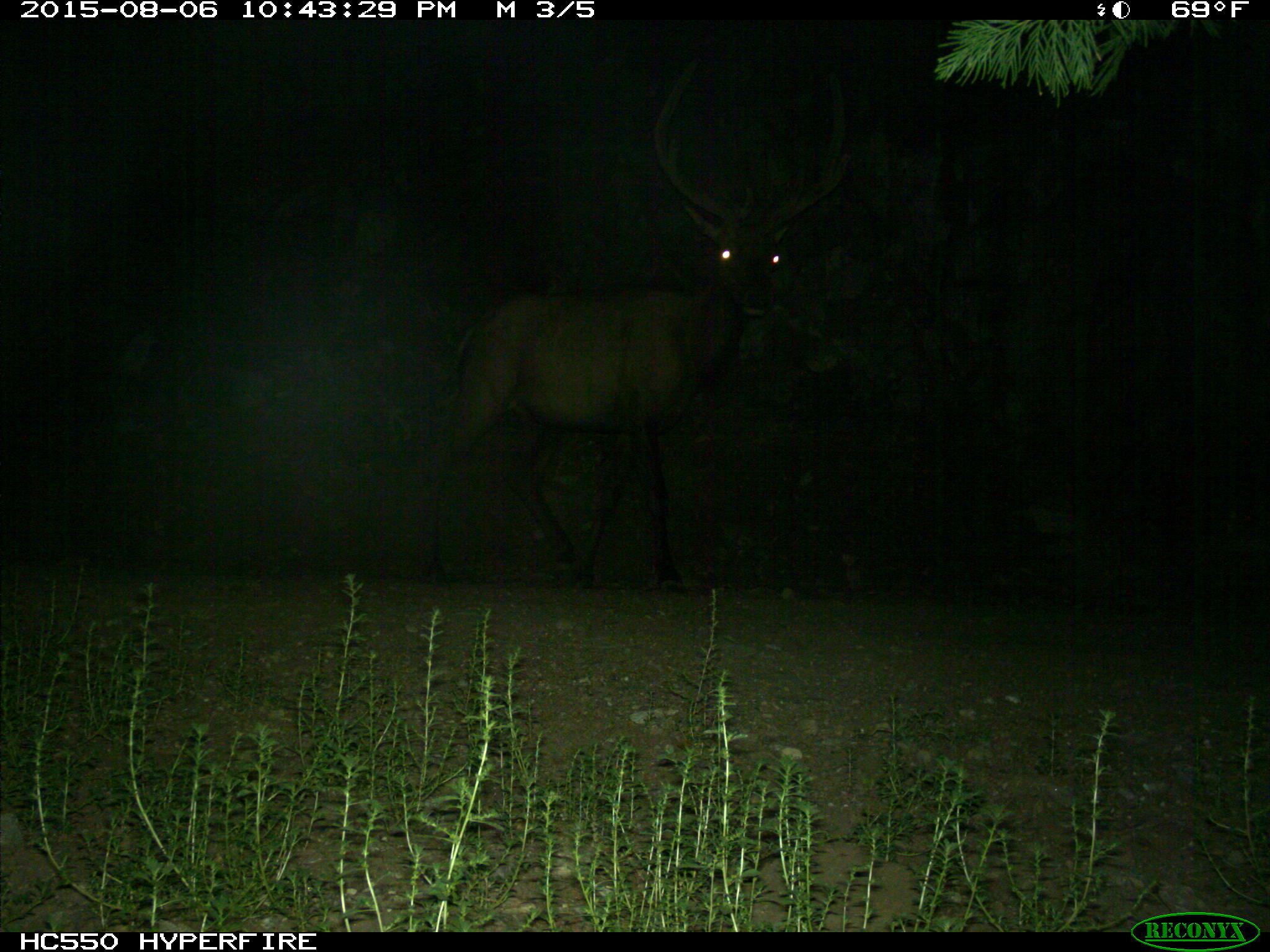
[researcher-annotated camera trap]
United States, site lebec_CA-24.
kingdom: Animalia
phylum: Chordata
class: Mammalia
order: Artiodactyla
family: Cervidae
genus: Cervus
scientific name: Cervus canadensis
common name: elk